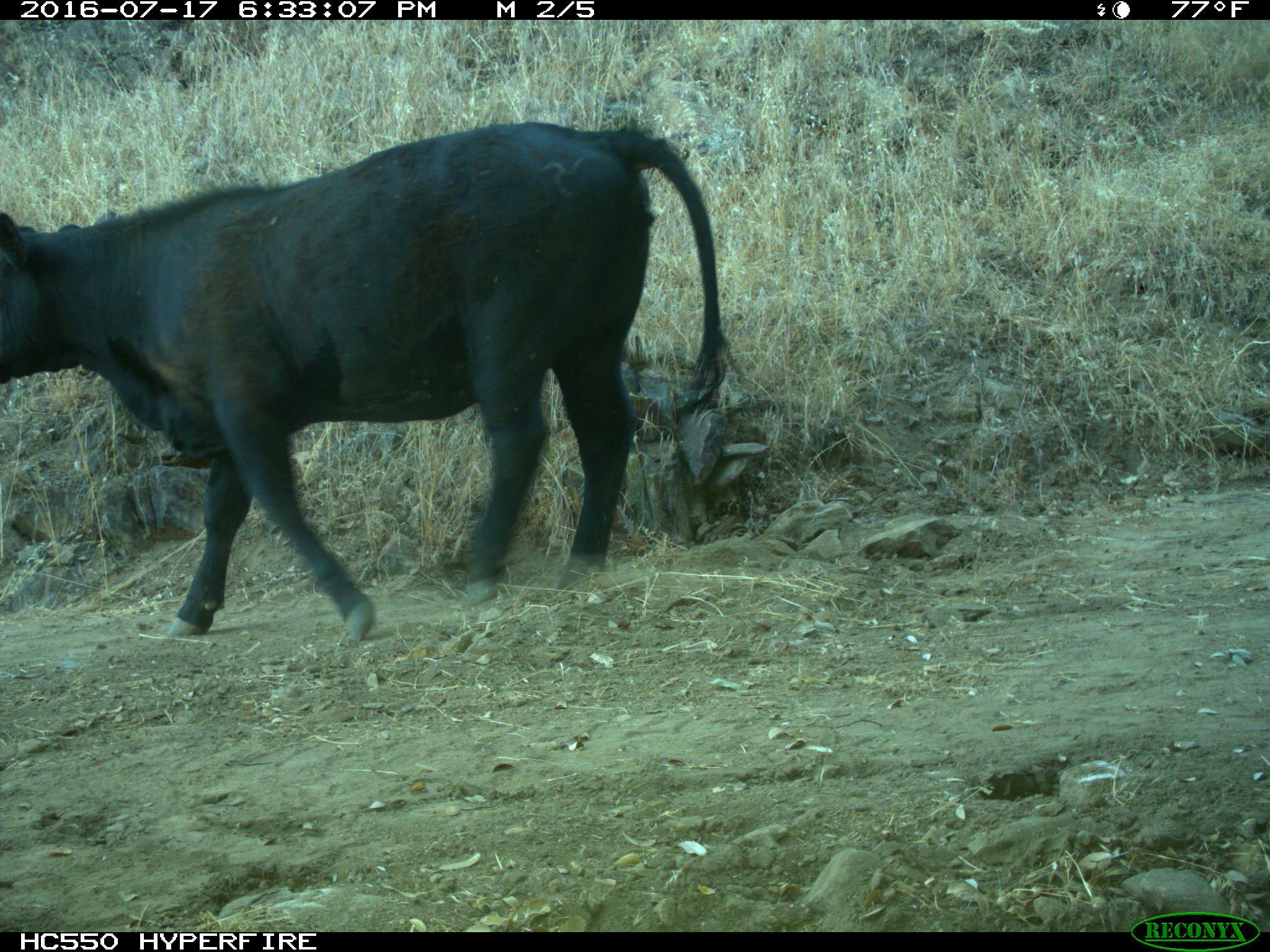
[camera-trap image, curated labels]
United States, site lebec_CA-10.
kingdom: Animalia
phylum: Chordata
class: Mammalia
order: Artiodactyla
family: Bovidae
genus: Bos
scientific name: Bos taurus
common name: domestic cow